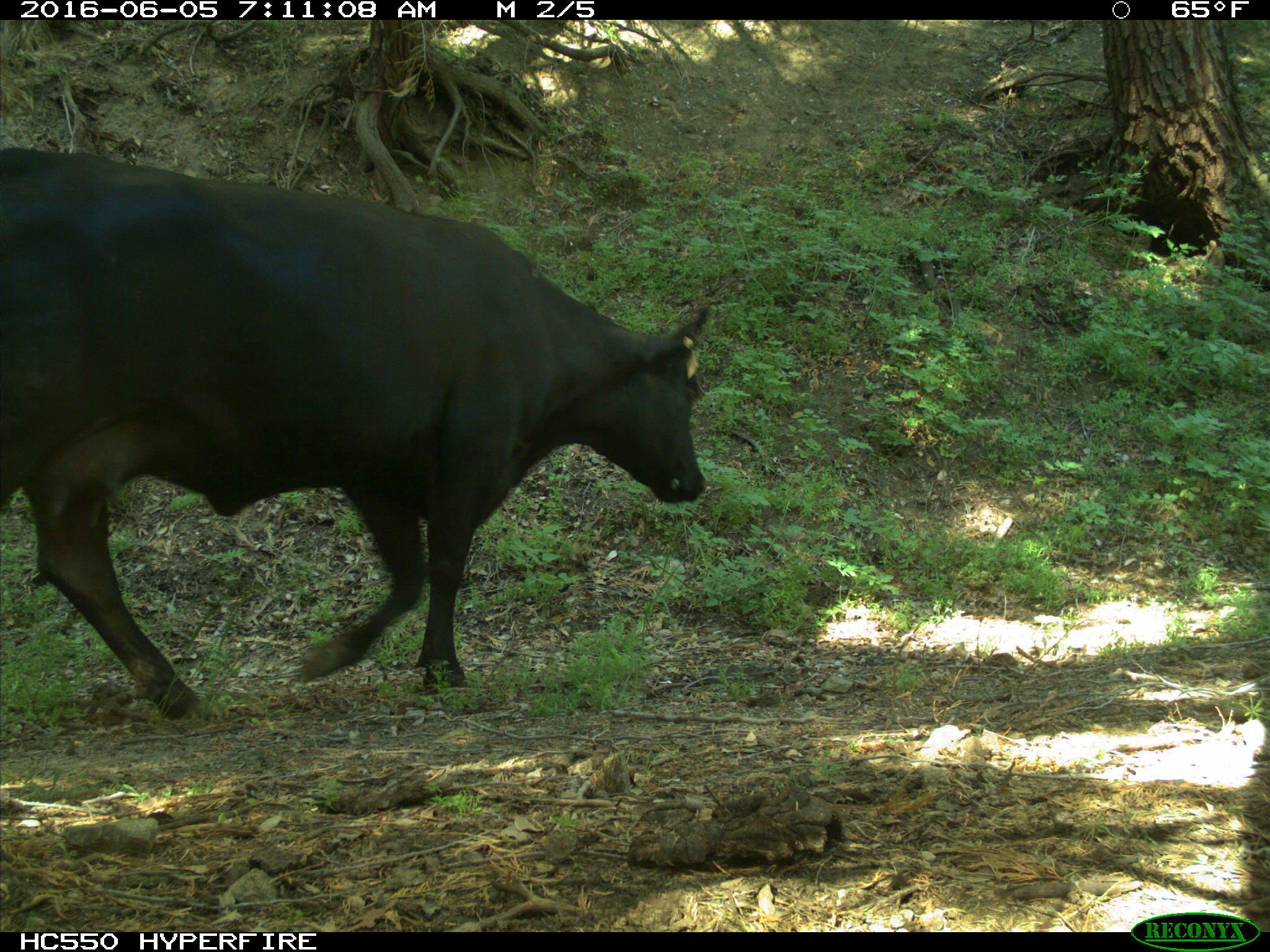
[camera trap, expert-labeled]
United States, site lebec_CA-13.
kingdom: Animalia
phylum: Chordata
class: Mammalia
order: Artiodactyla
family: Bovidae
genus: Bos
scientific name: Bos taurus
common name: domestic cow